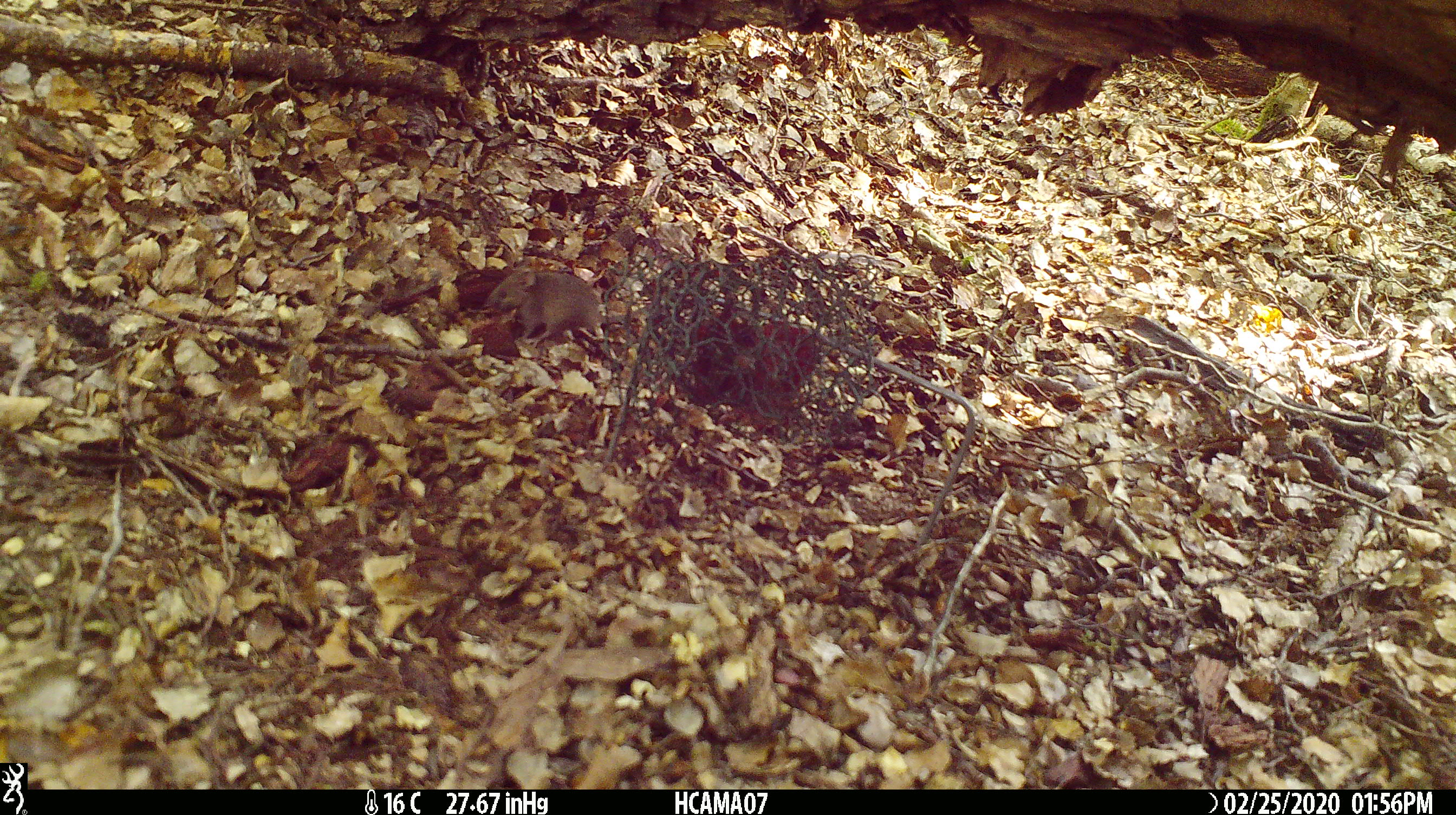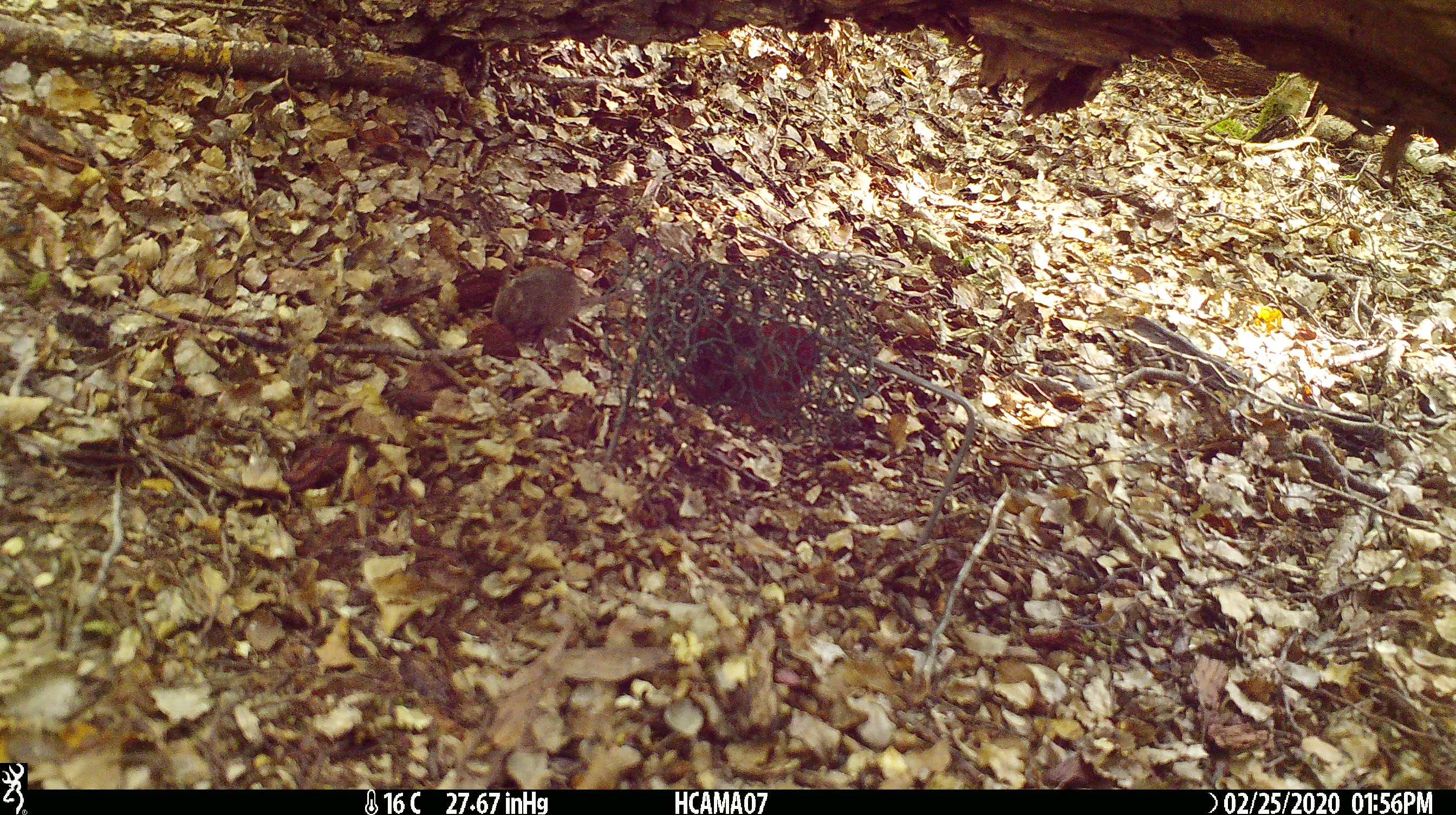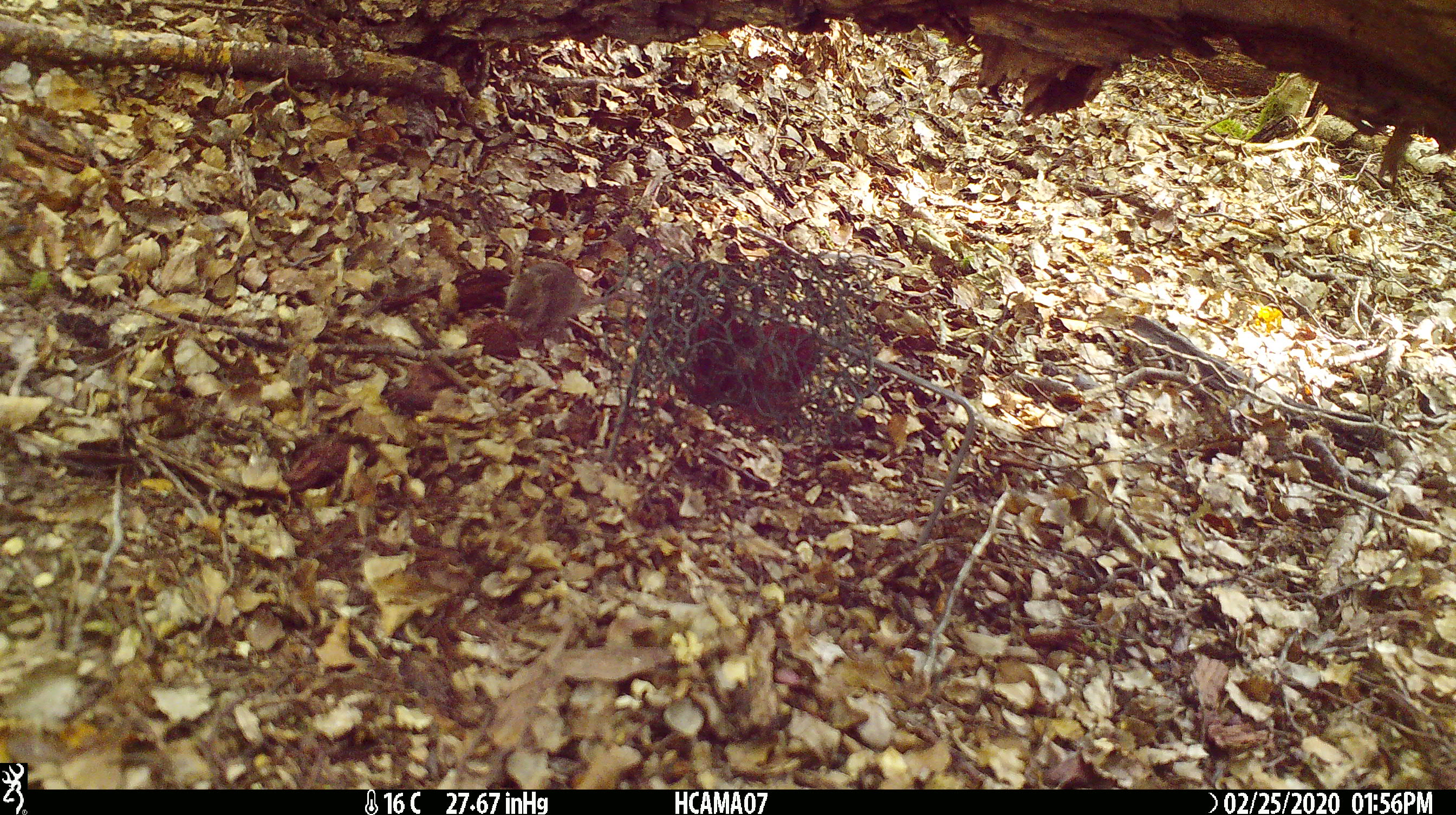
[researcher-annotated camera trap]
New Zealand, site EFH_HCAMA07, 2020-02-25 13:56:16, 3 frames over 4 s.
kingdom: Animalia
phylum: Chordata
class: Mammalia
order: Rodentia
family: Muridae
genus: Mus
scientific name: Mus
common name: mouse